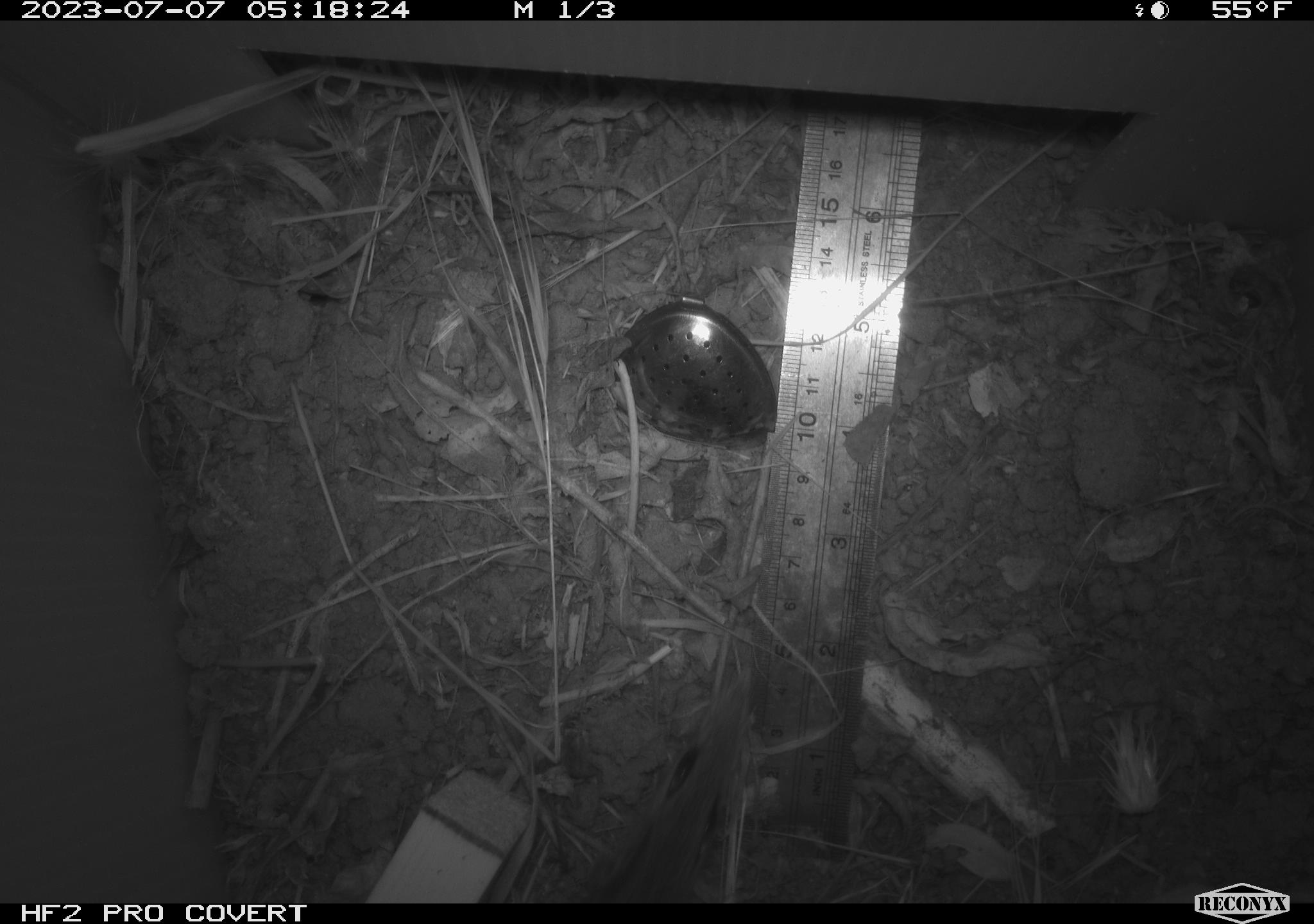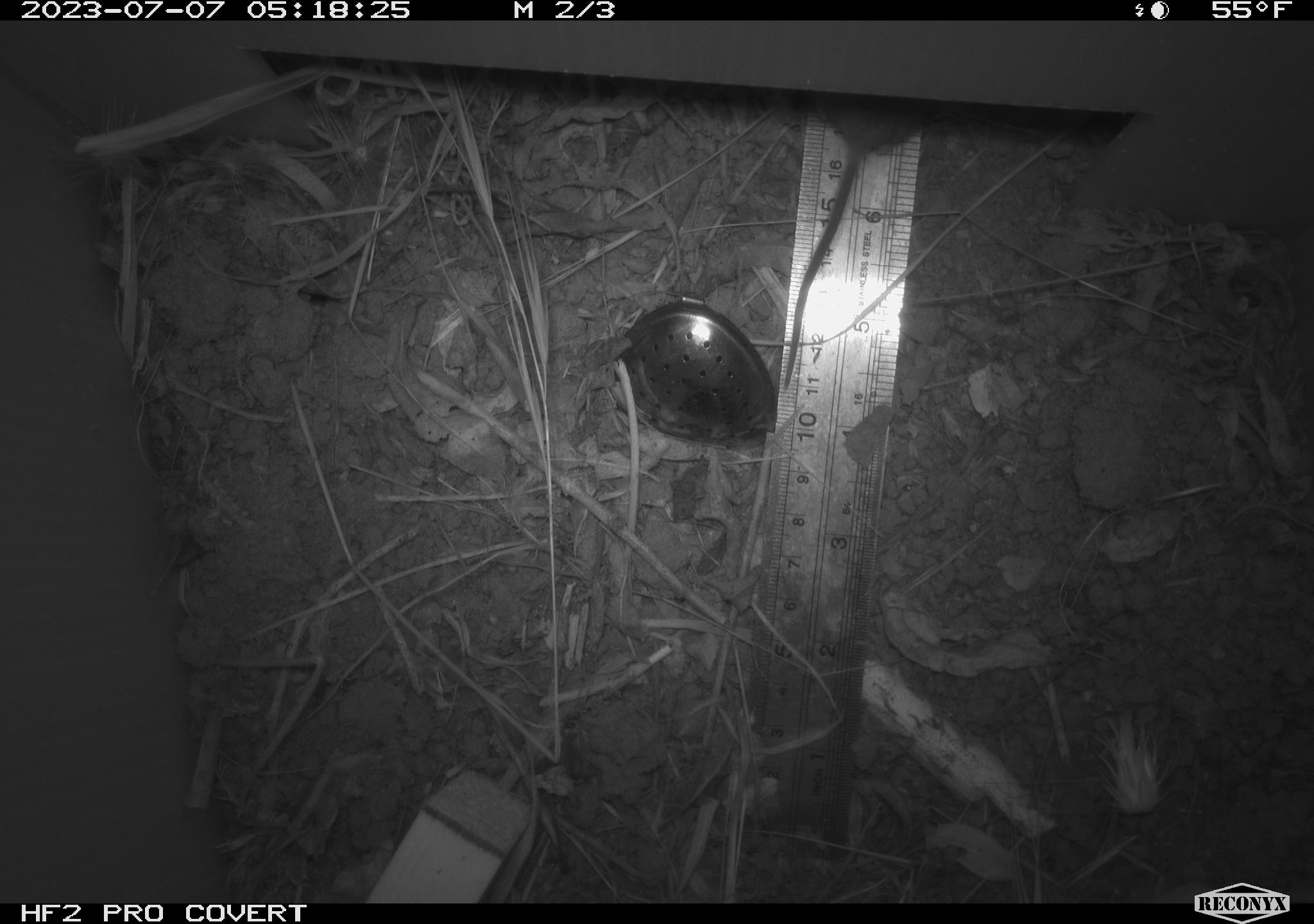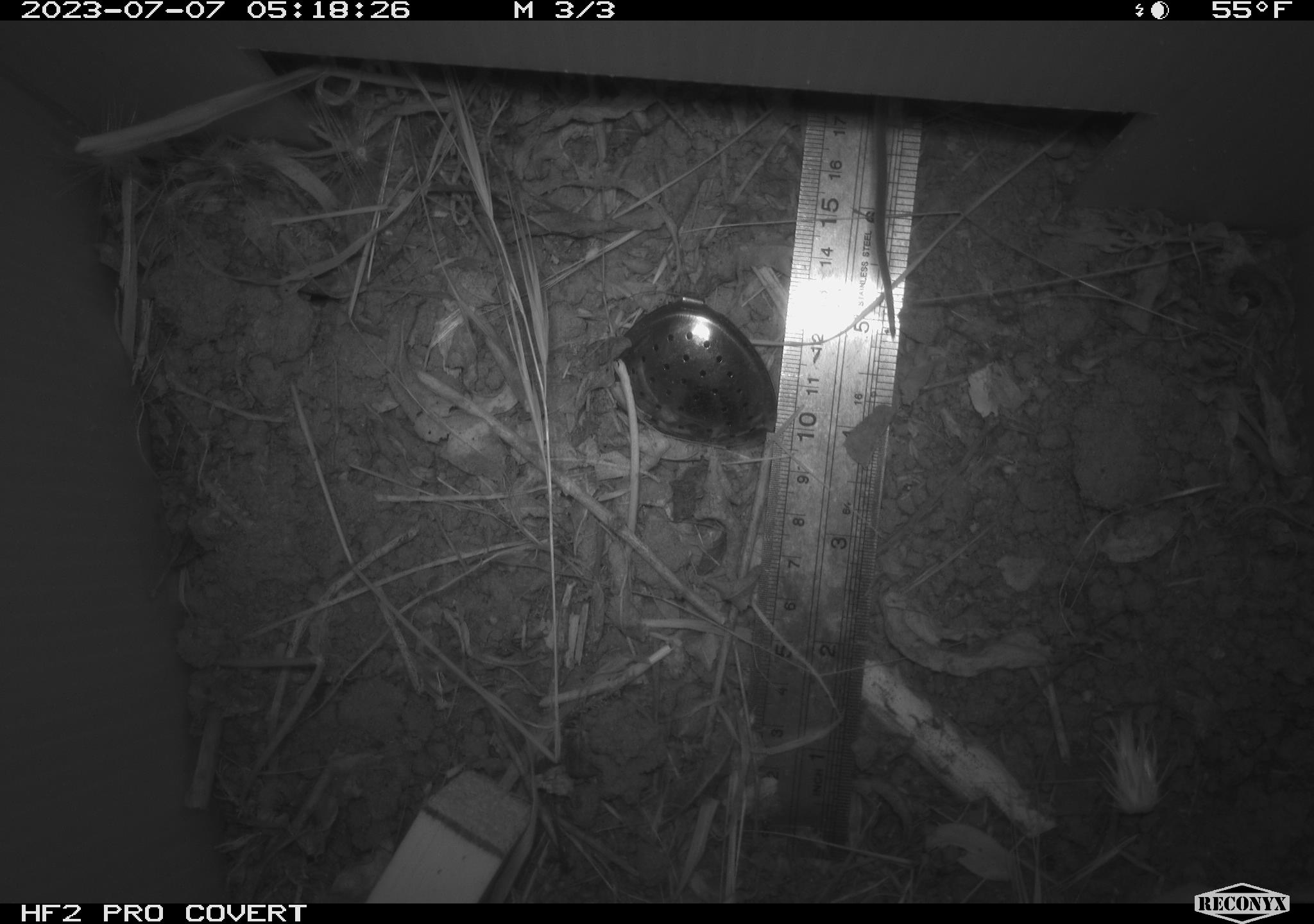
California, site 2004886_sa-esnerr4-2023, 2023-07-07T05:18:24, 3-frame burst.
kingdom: Animalia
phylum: Chordata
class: Mammalia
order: Rodentia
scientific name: Rodentia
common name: mouse species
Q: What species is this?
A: Mouse species (Rodentia).